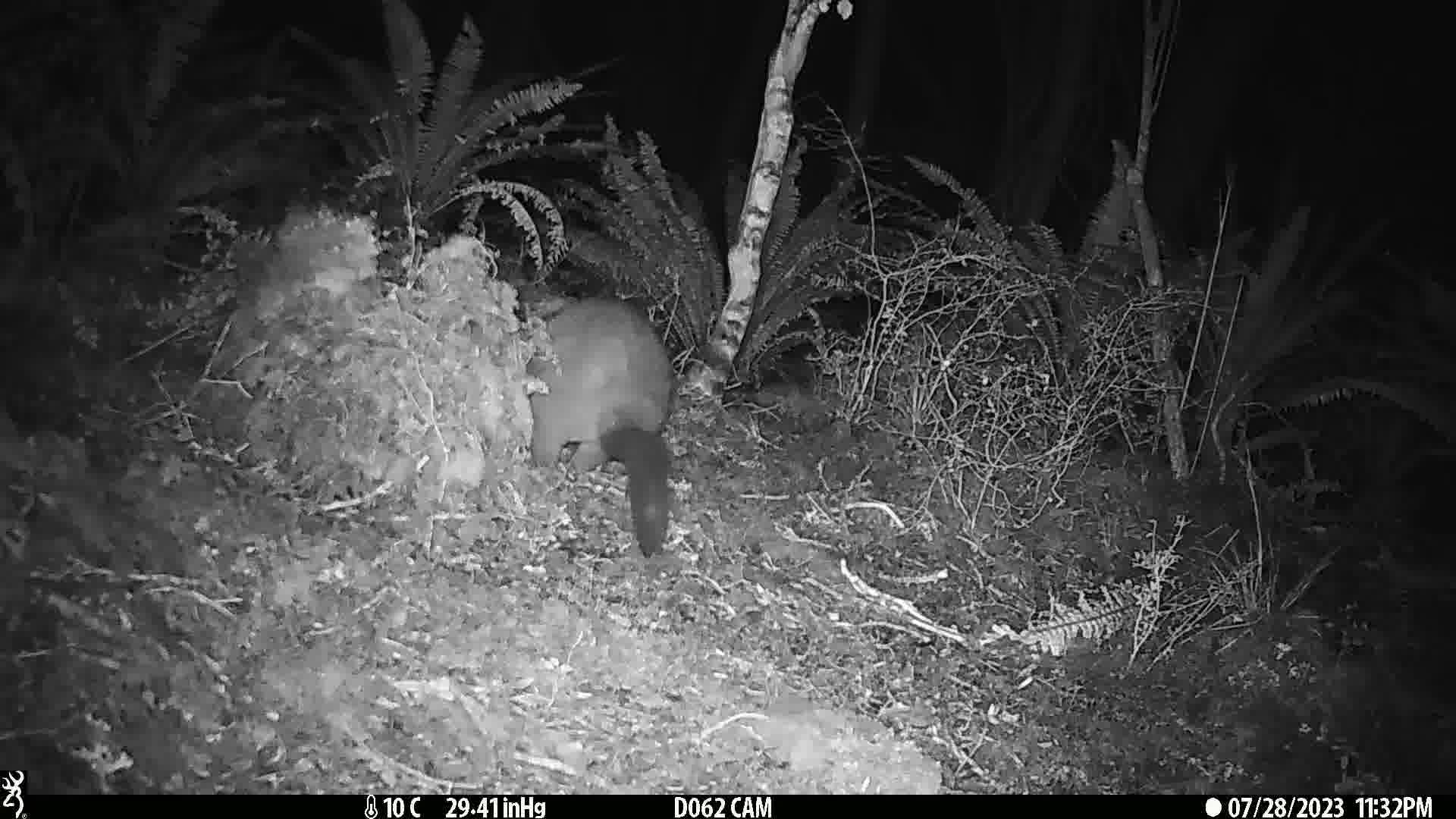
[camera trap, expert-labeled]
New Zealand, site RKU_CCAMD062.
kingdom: Animalia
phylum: Chordata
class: Mammalia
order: Diprotodontia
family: Phalangeridae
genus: Trichosurus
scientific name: Trichosurus vulpecula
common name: common brushtail possum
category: possum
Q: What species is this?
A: Possum (common brushtail possum) (Trichosurus vulpecula).